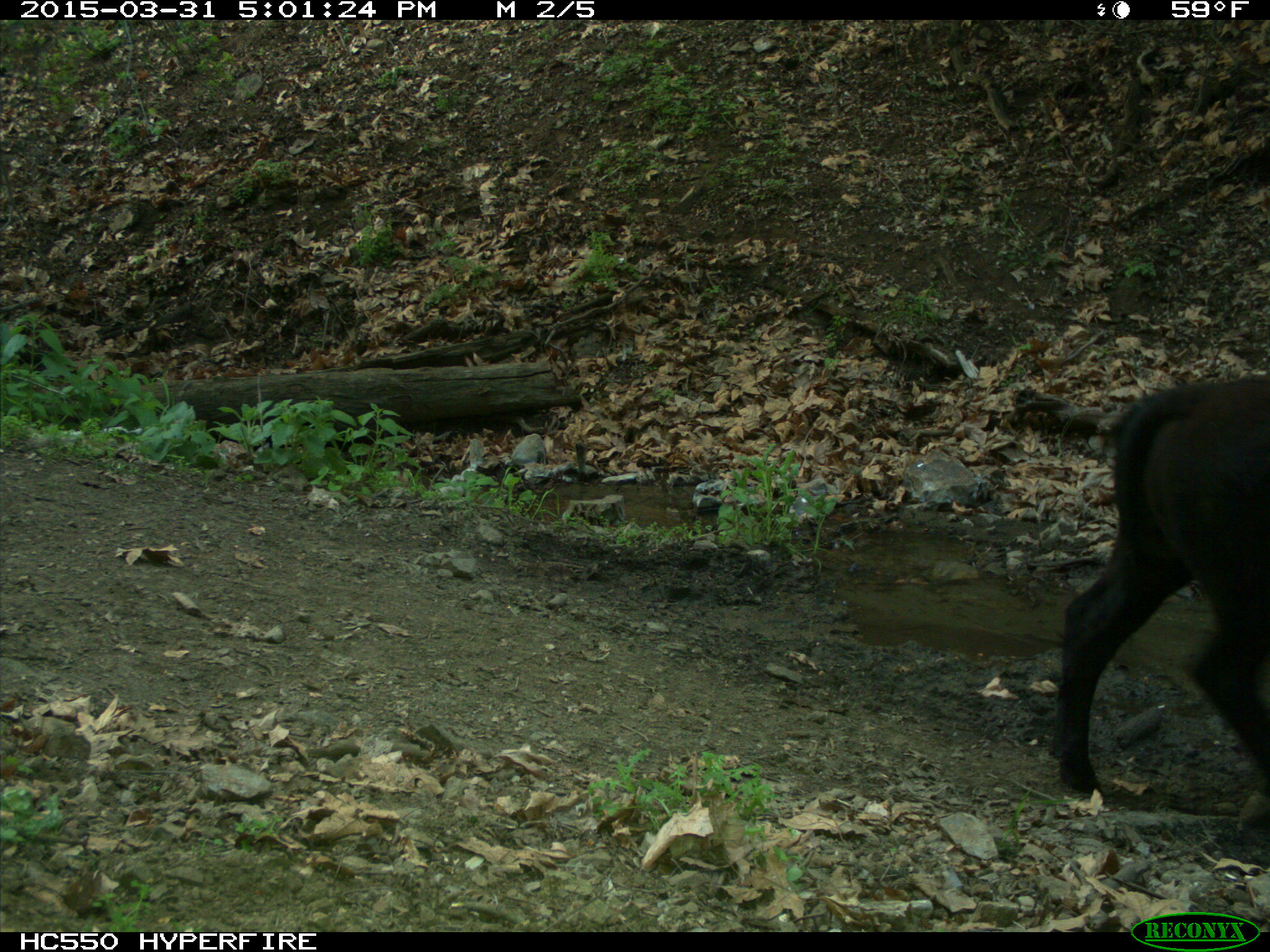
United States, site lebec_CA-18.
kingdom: Animalia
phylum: Chordata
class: Mammalia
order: Artiodactyla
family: Bovidae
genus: Bos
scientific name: Bos taurus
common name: domestic cow